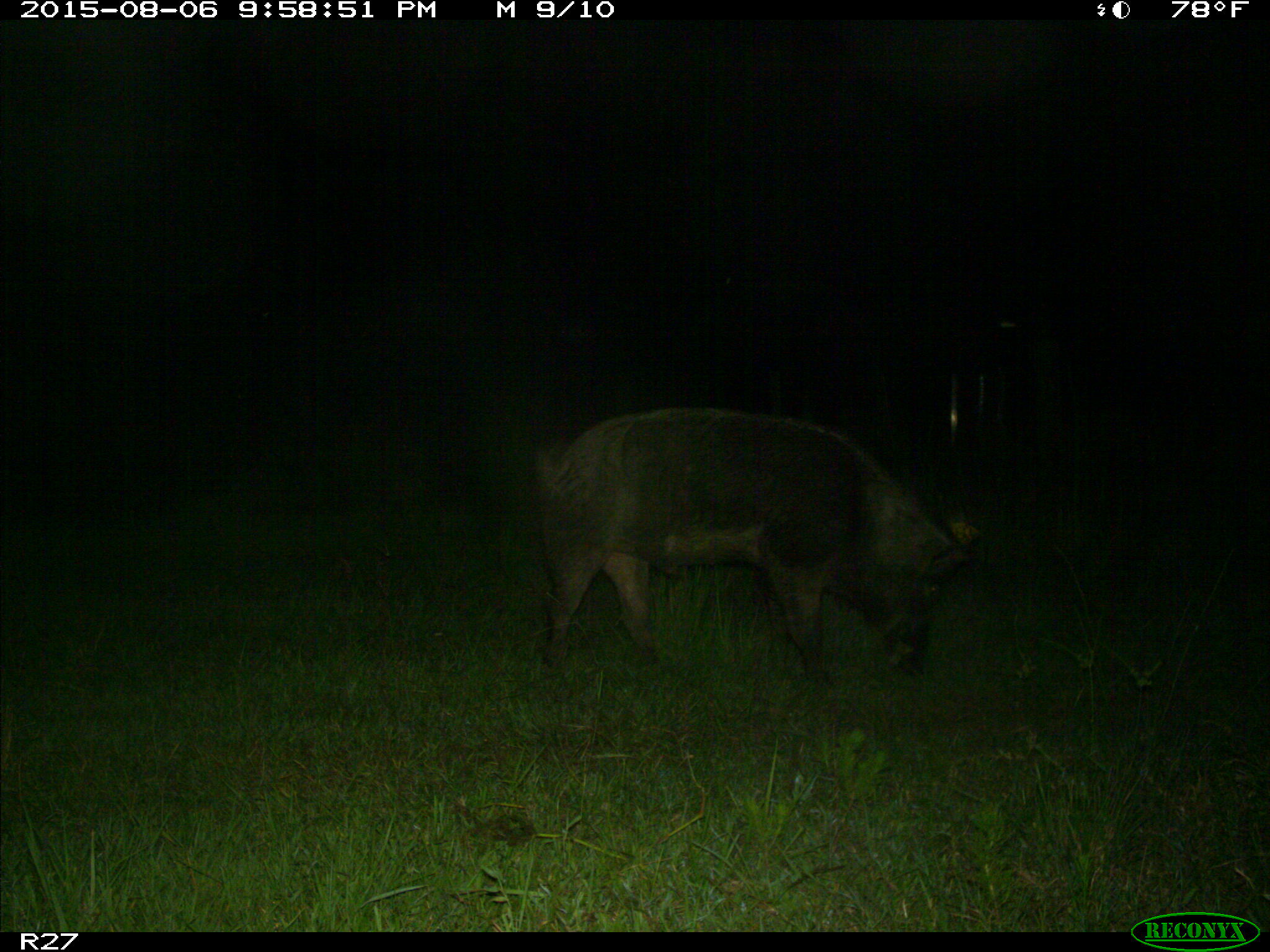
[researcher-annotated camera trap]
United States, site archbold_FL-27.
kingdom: Animalia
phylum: Chordata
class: Mammalia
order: Artiodactyla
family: Suidae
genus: Sus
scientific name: Sus scrofa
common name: wild boar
Sus scrofa (wild boar).